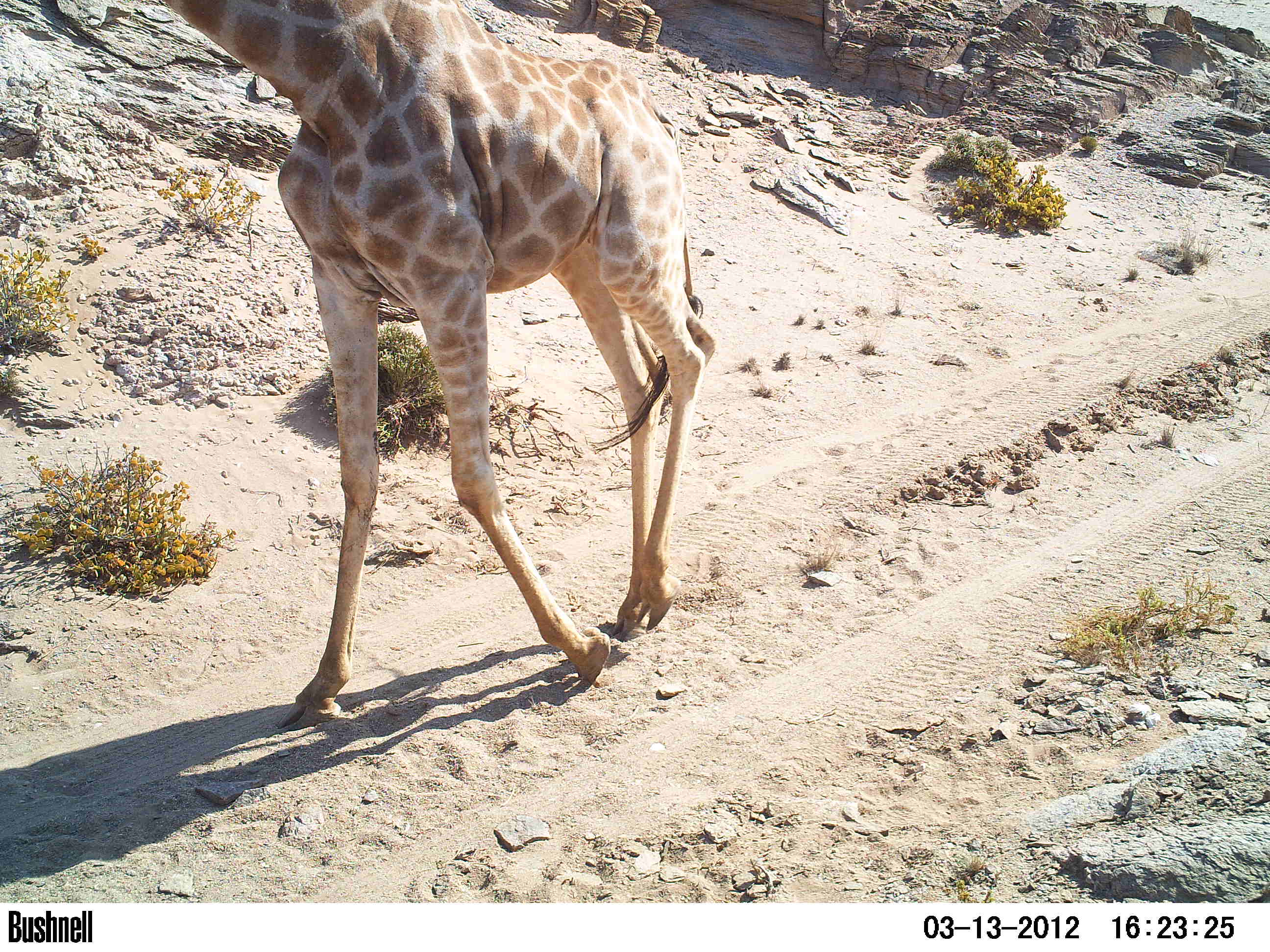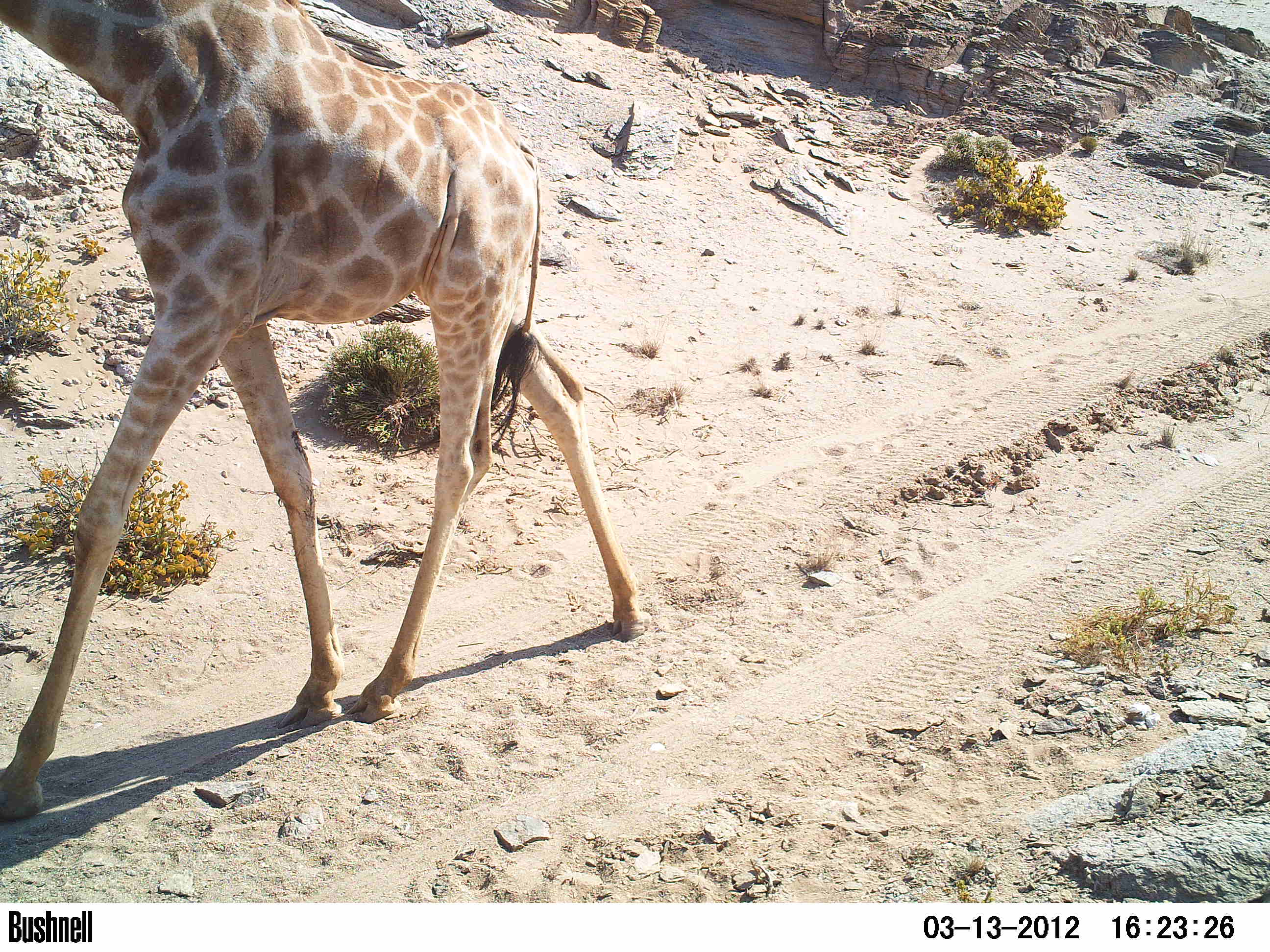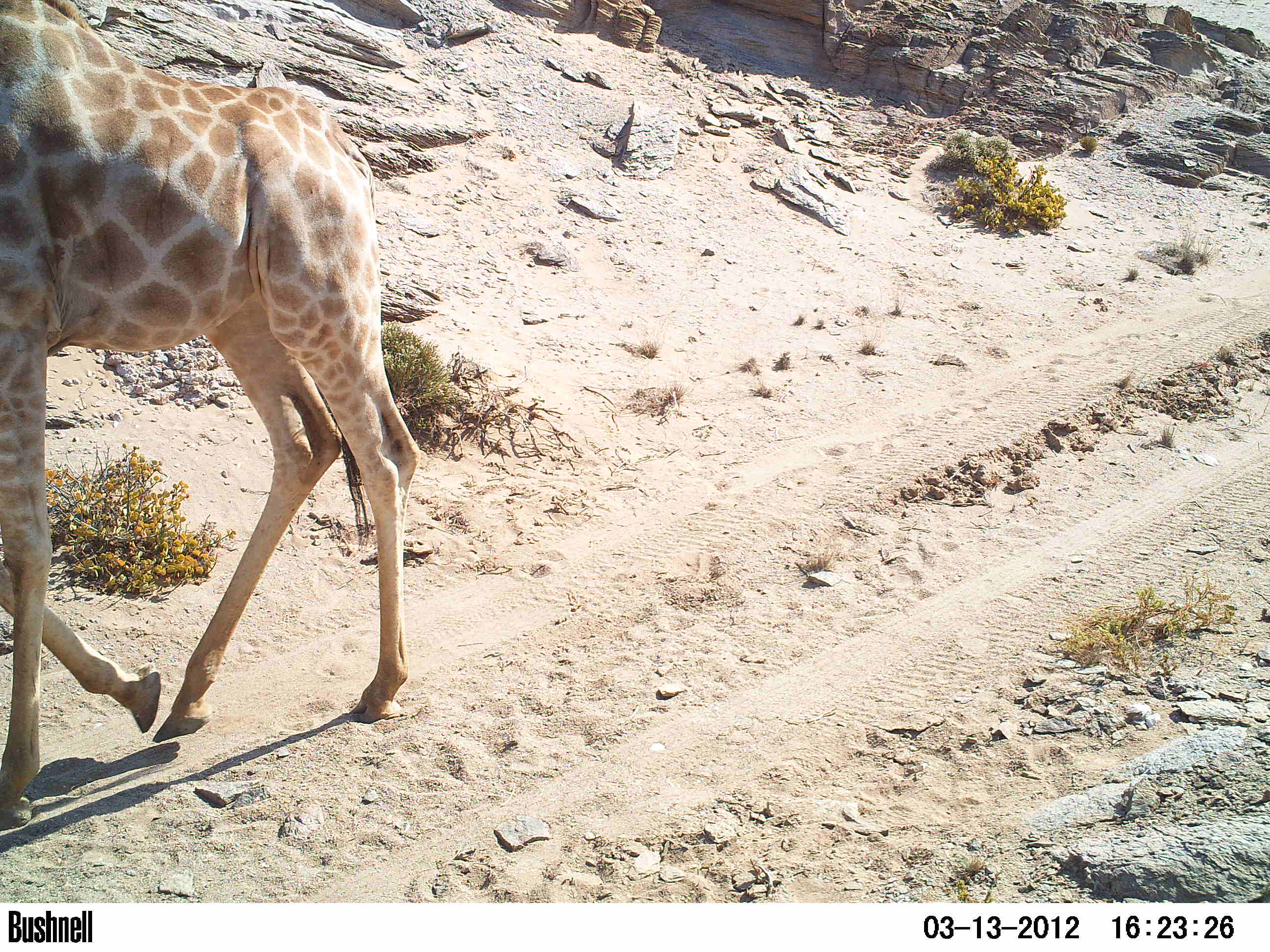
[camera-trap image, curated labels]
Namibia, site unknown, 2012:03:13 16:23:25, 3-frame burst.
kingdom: Animalia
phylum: Chordata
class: Mammalia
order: Artiodactyla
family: Giraffidae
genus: Giraffa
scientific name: Giraffa camelopardalis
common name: giraffe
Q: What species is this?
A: Giraffa camelopardalis (giraffe).